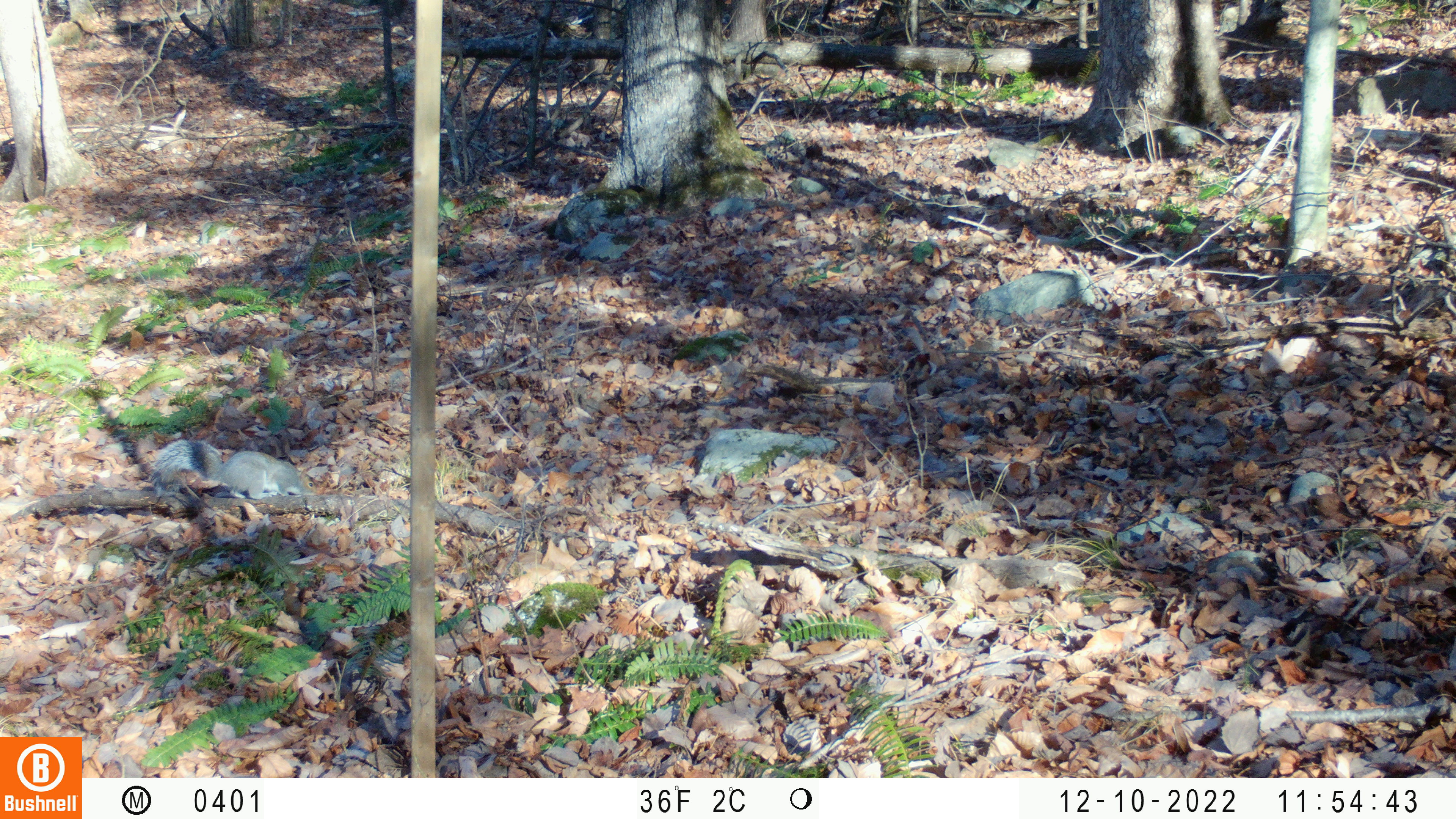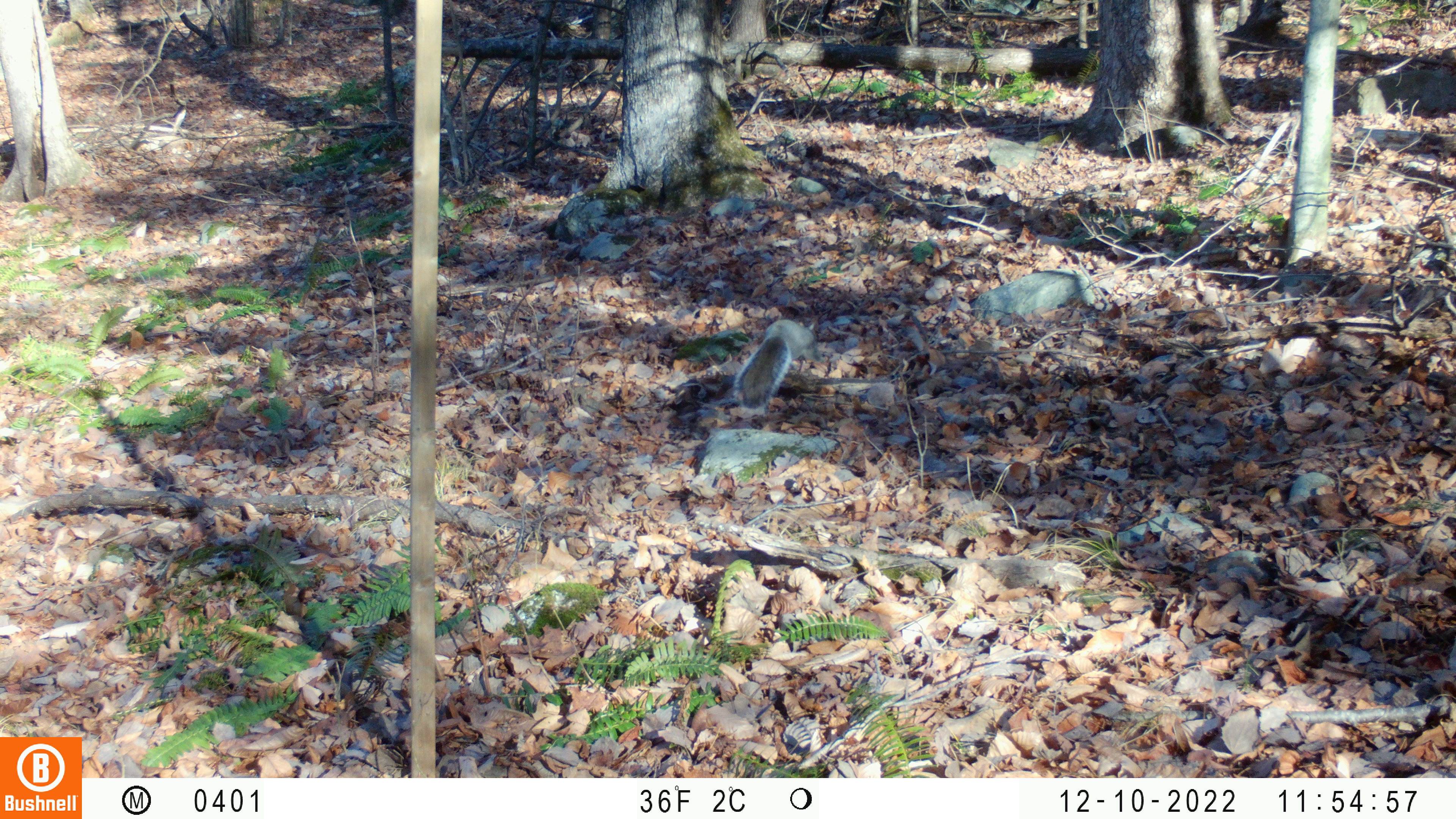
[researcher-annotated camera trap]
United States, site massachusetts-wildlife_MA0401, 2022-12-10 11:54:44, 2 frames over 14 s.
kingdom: Animalia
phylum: Chordata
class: Mammalia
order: Rodentia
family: Sciuridae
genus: Sciurus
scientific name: Sciurus carolinensis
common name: gray squirrel